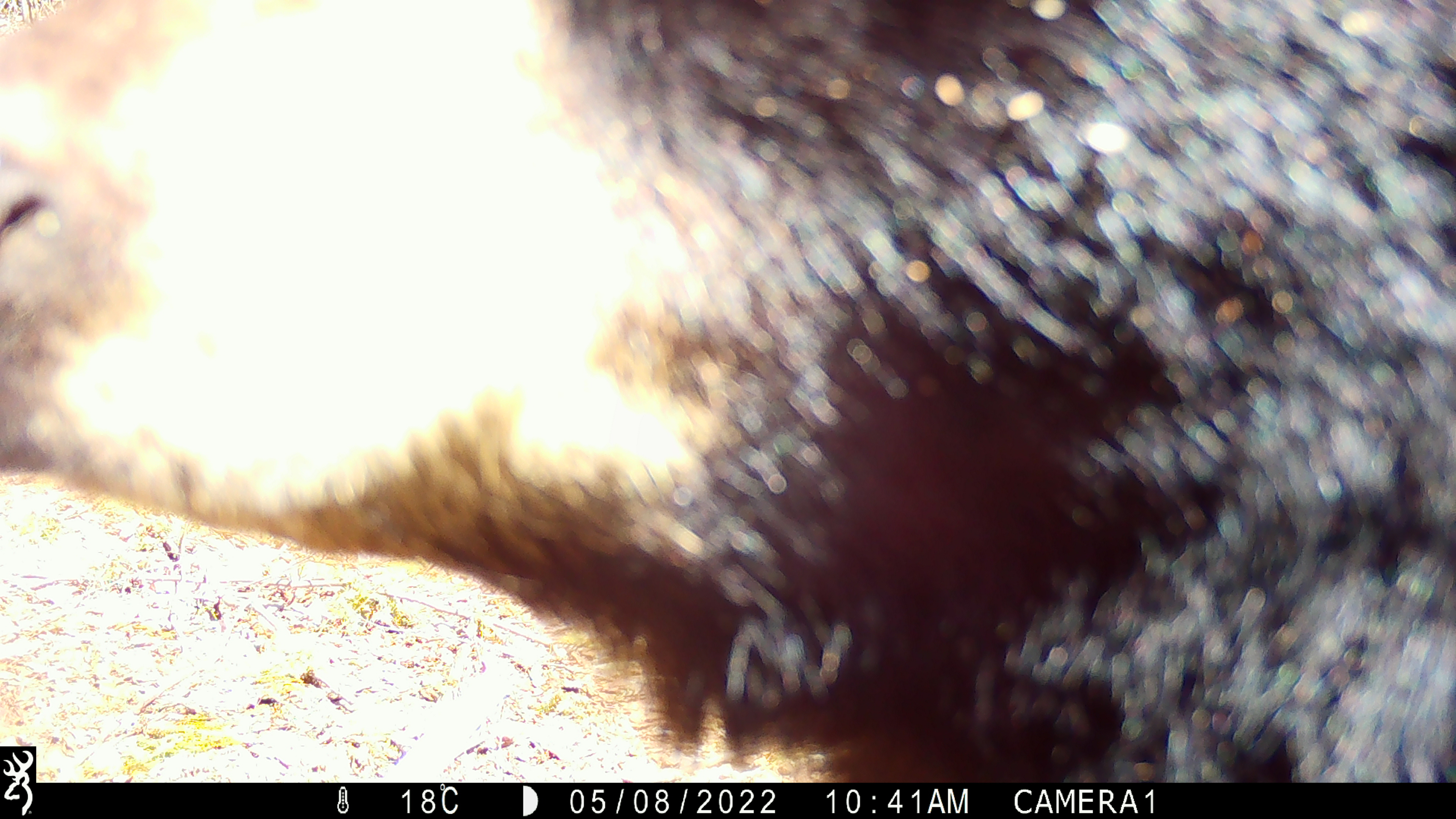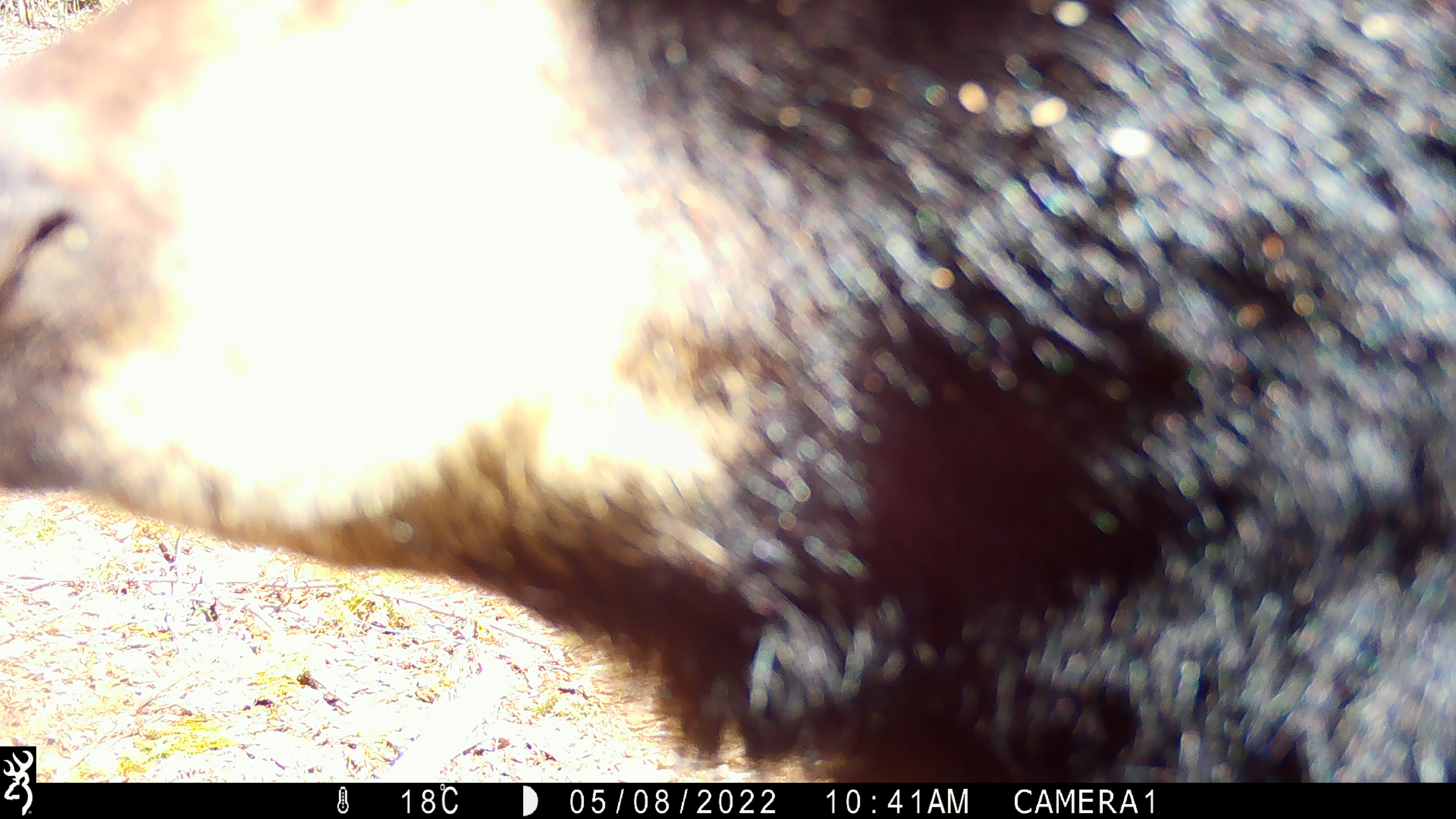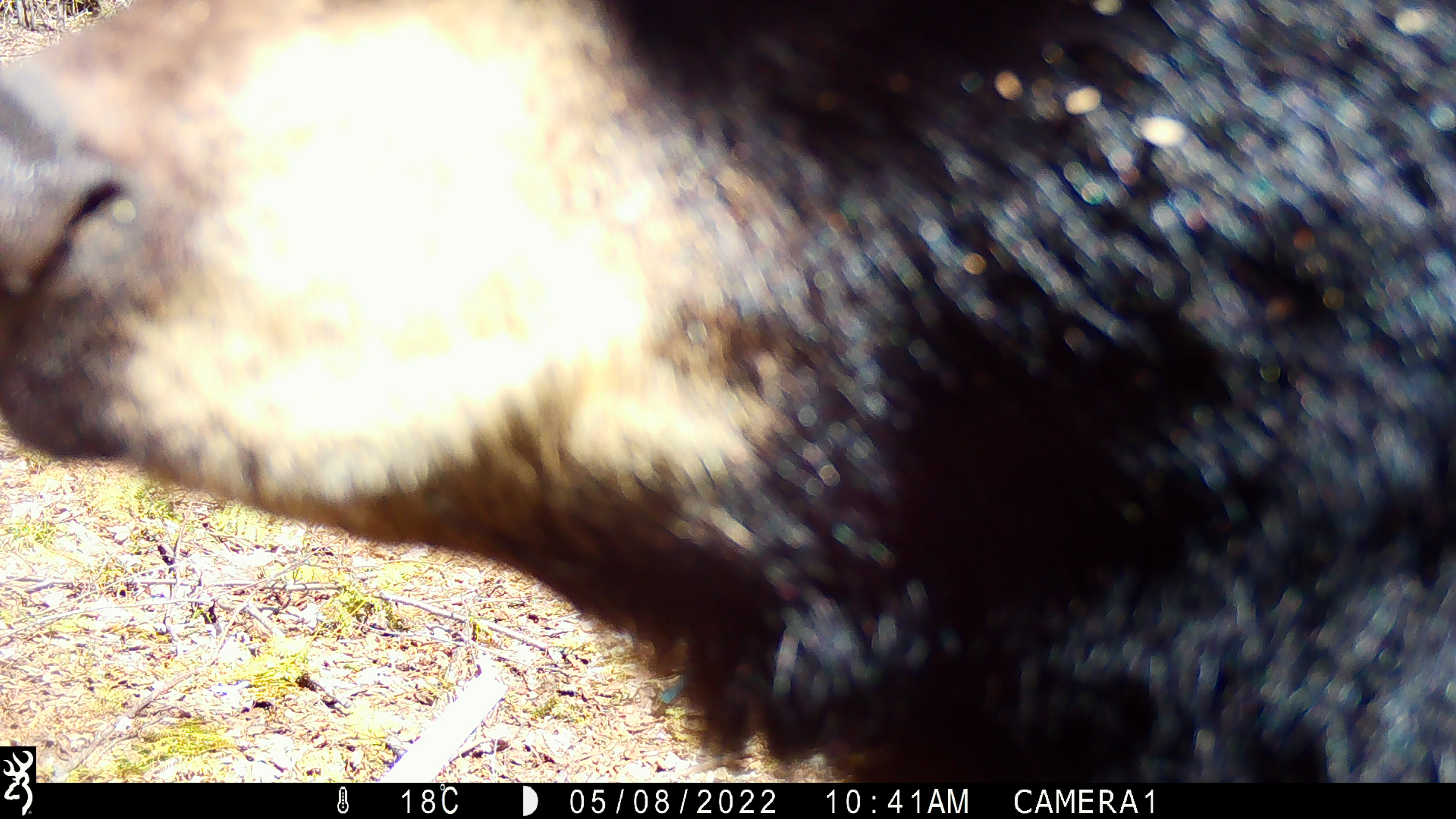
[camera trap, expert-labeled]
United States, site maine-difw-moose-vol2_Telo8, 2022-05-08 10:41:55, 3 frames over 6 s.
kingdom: Animalia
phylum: Chordata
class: Mammalia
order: Carnivora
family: Ursidae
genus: Ursus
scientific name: Ursus americanus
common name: black bear